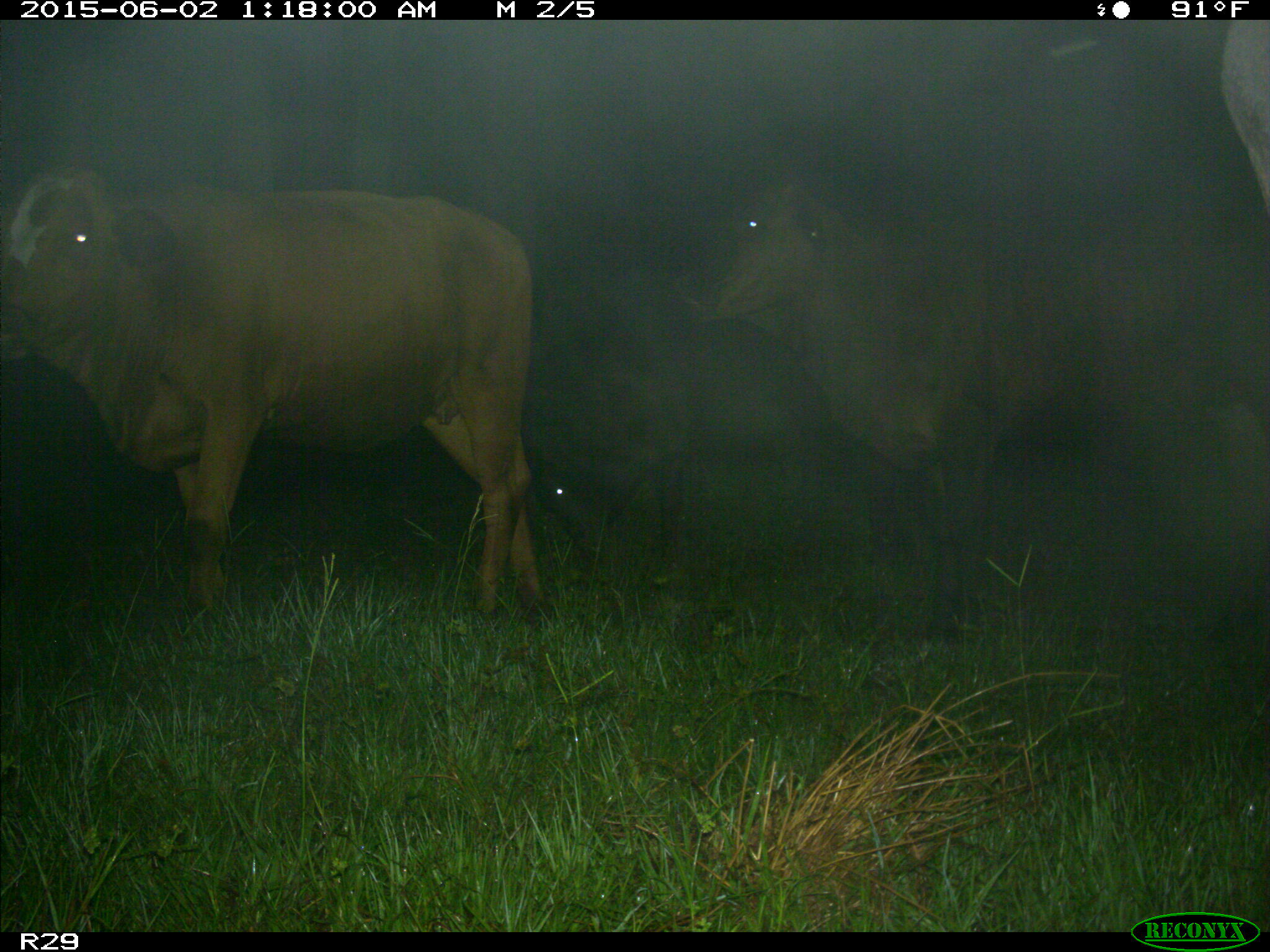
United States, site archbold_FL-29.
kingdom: Animalia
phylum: Chordata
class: Mammalia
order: Artiodactyla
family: Bovidae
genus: Bos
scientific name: Bos taurus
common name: domestic cow